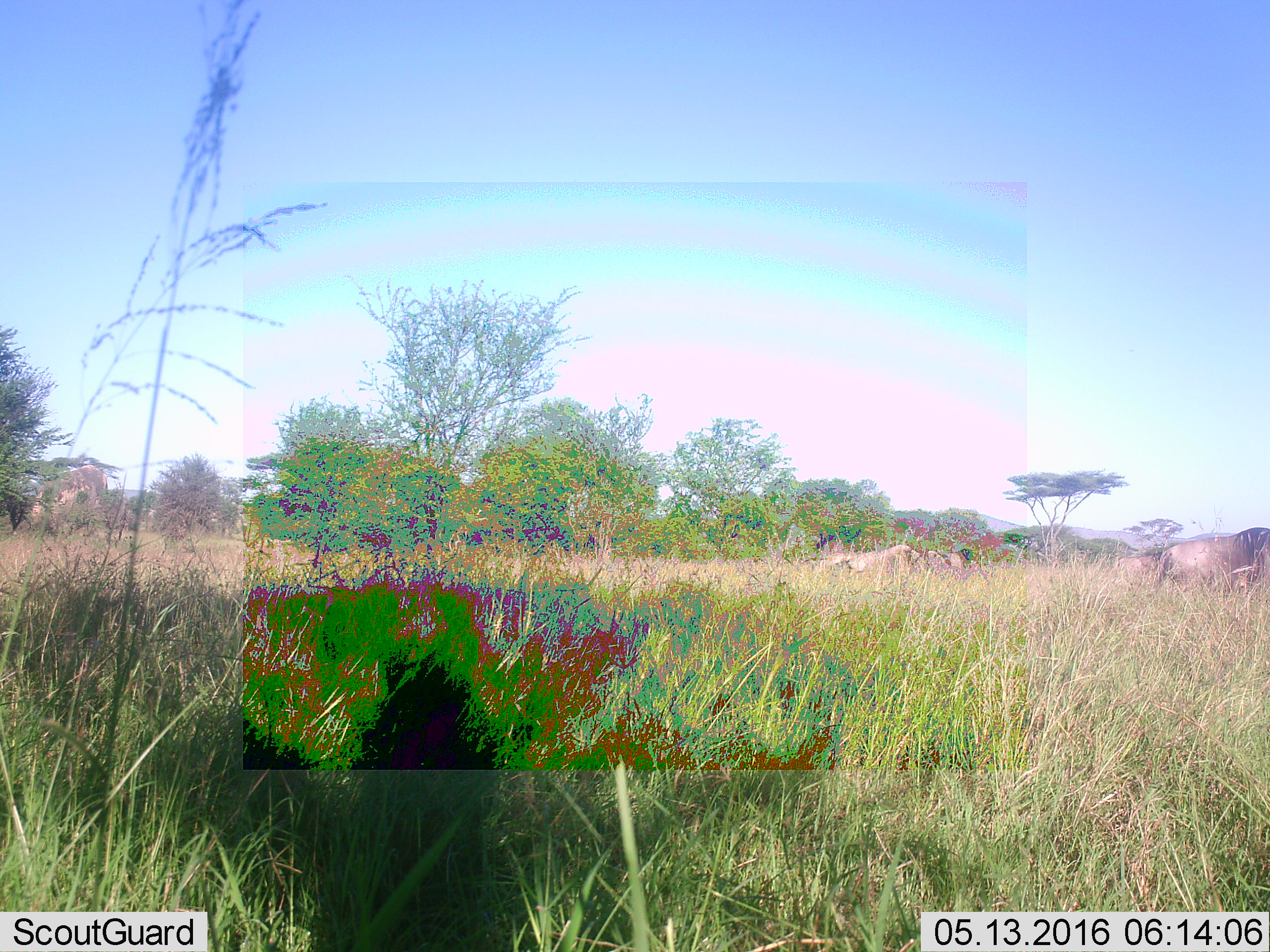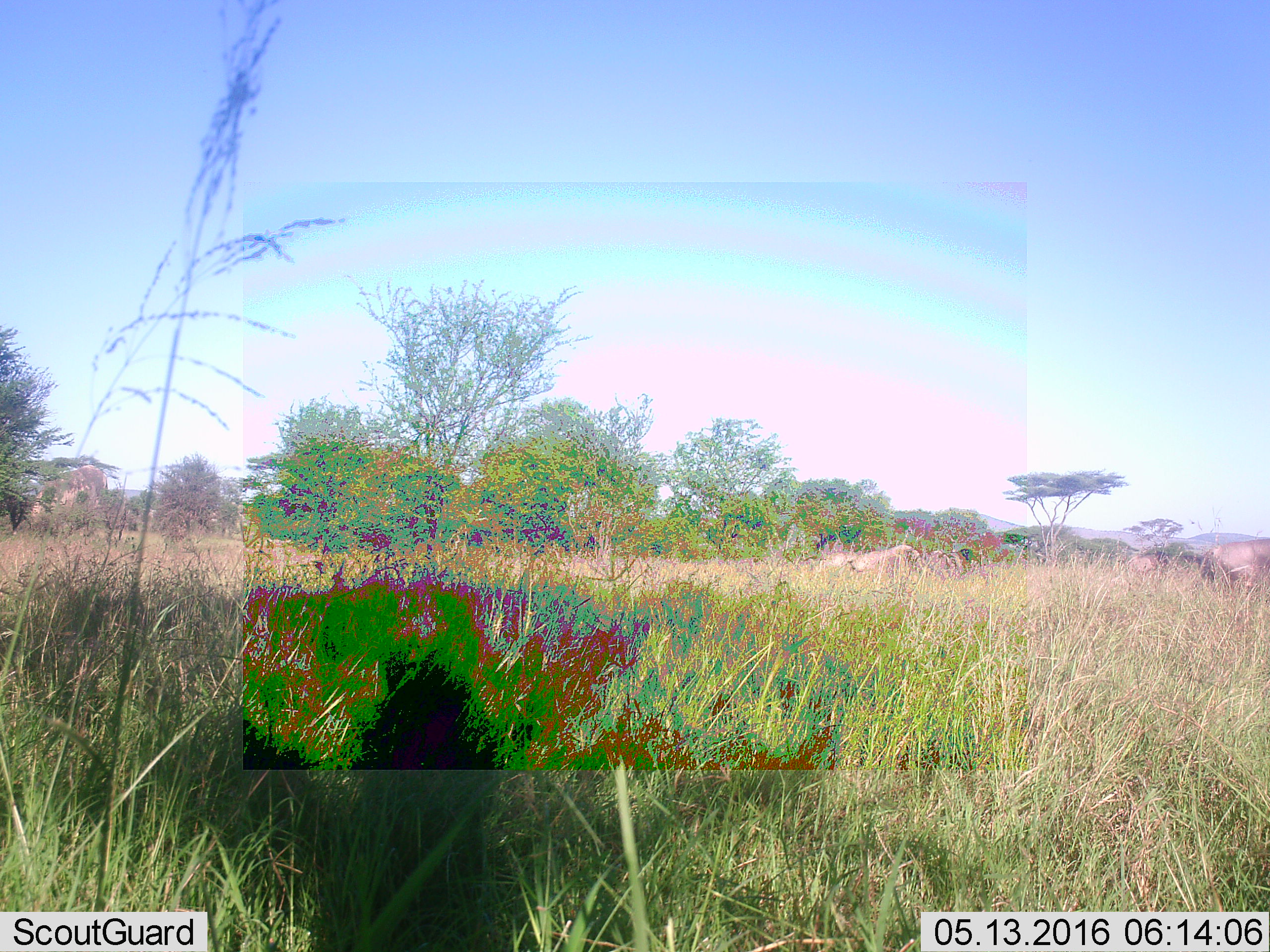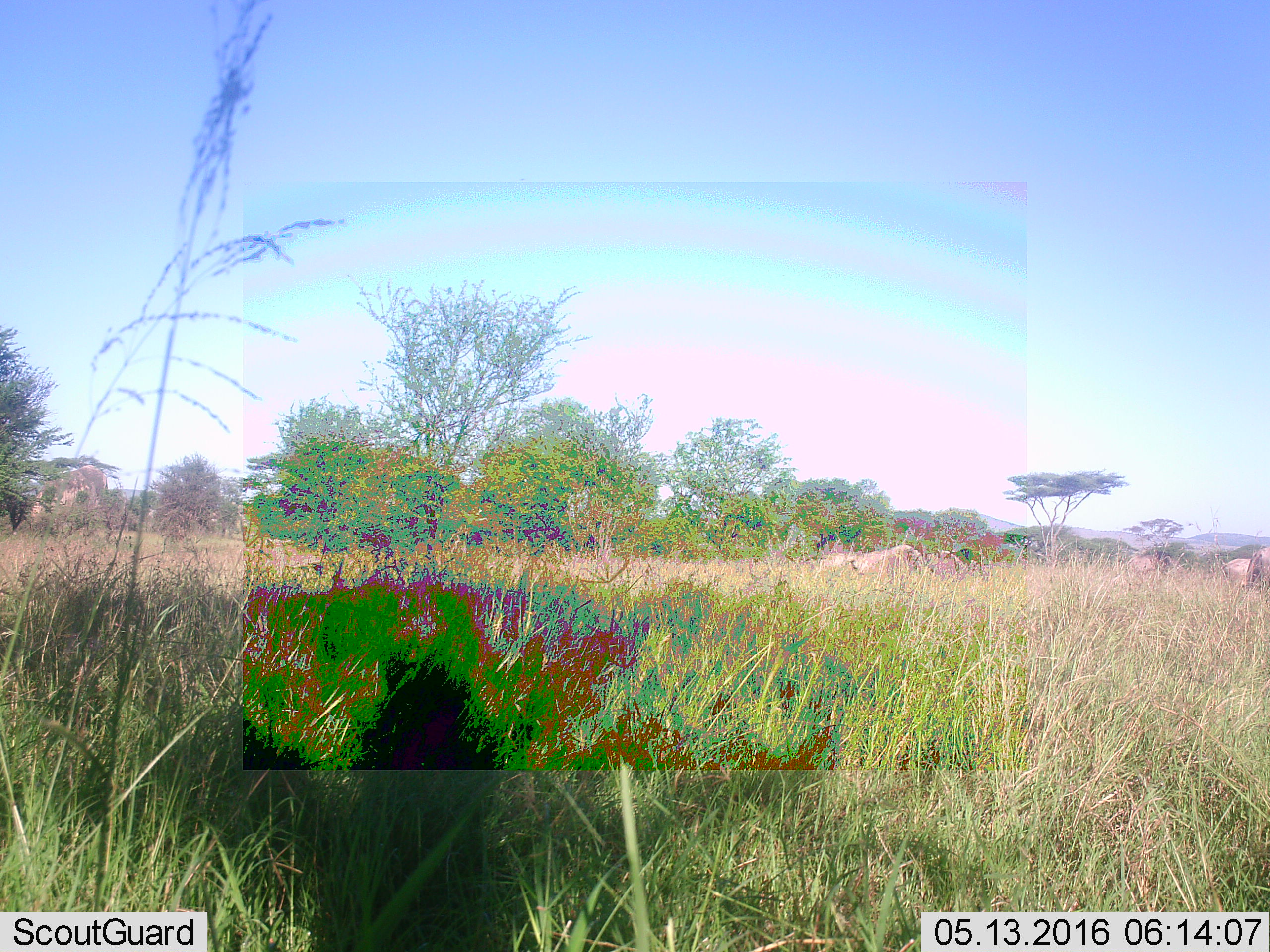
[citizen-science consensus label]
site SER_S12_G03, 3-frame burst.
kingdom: Animalia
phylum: Chordata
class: Mammalia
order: Artiodactyla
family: Bovidae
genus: Connochaetes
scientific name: Connochaetes taurinus taurinus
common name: blue wildebeest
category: wildebeestblue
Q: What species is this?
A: Wildebeestblue (blue wildebeest) (Connochaetes taurinus taurinus).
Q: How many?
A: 5.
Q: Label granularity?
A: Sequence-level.